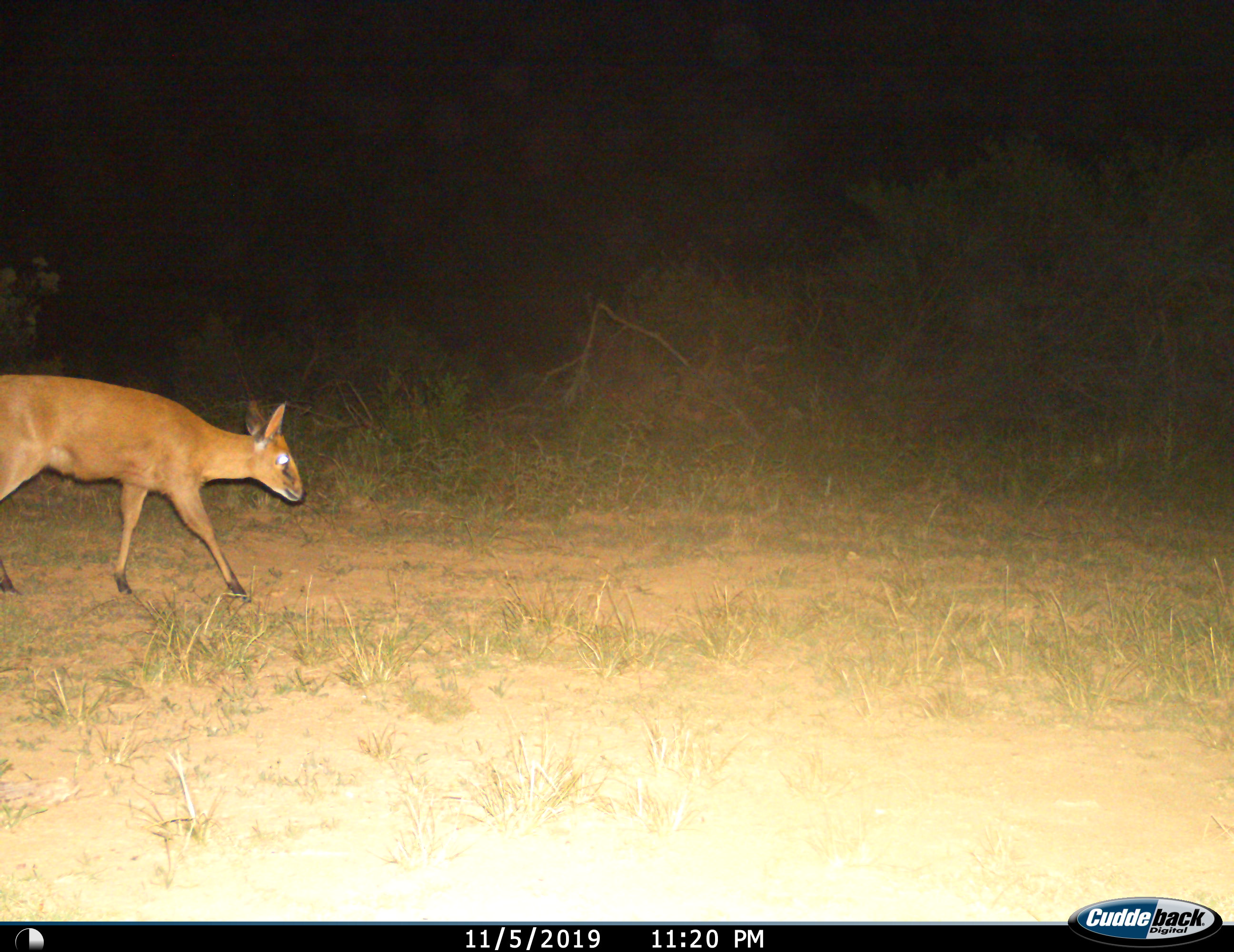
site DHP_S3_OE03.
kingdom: Animalia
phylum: Chordata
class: Mammalia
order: Artiodactyla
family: Bovidae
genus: Sylvicapra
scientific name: Sylvicapra grimmia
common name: common duiker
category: duikercommongrey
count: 1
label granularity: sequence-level